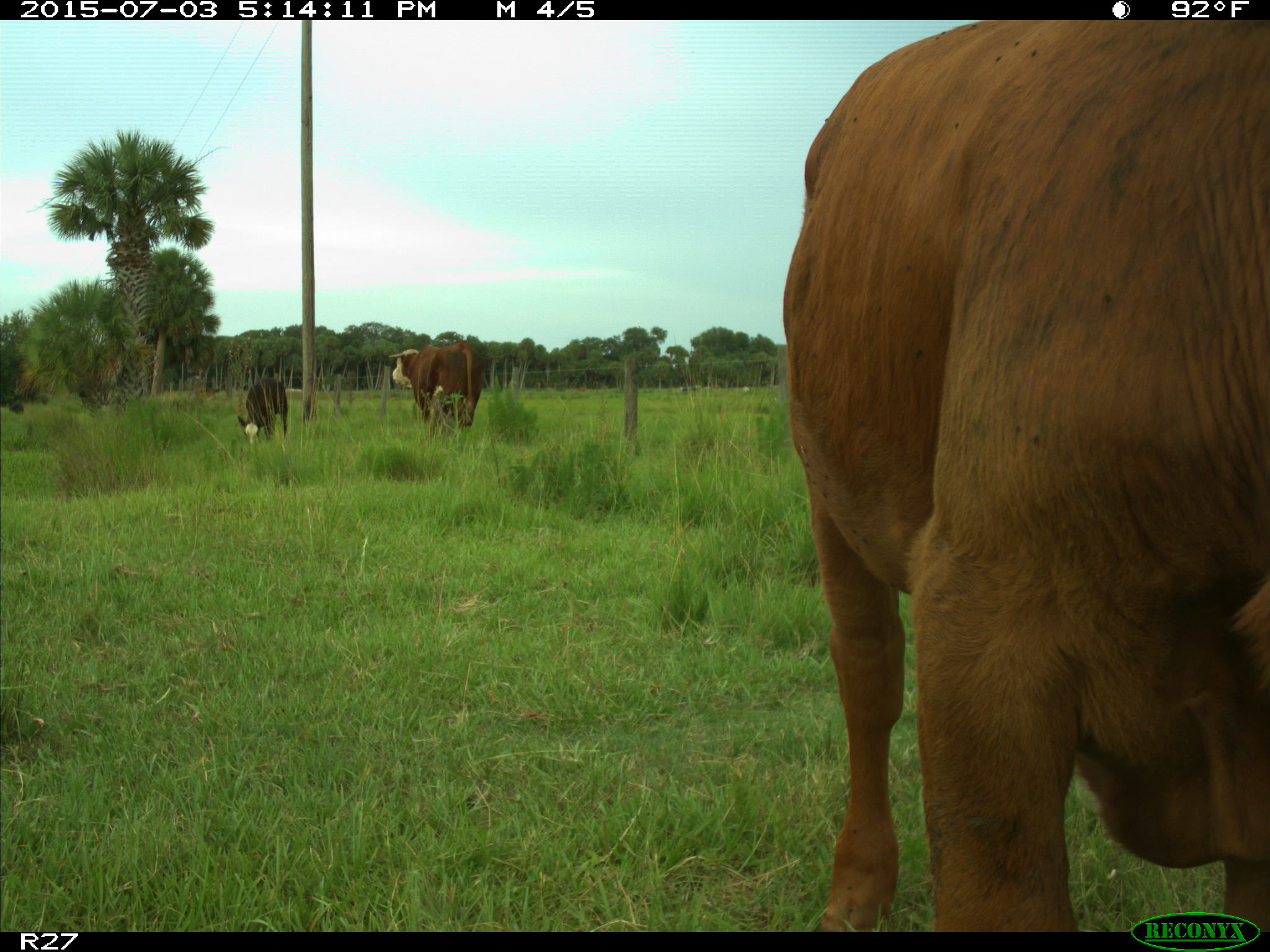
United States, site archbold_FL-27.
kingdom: Animalia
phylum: Chordata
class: Mammalia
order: Artiodactyla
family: Bovidae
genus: Bos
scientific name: Bos taurus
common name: domestic cow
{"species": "Bos taurus (domestic cow)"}